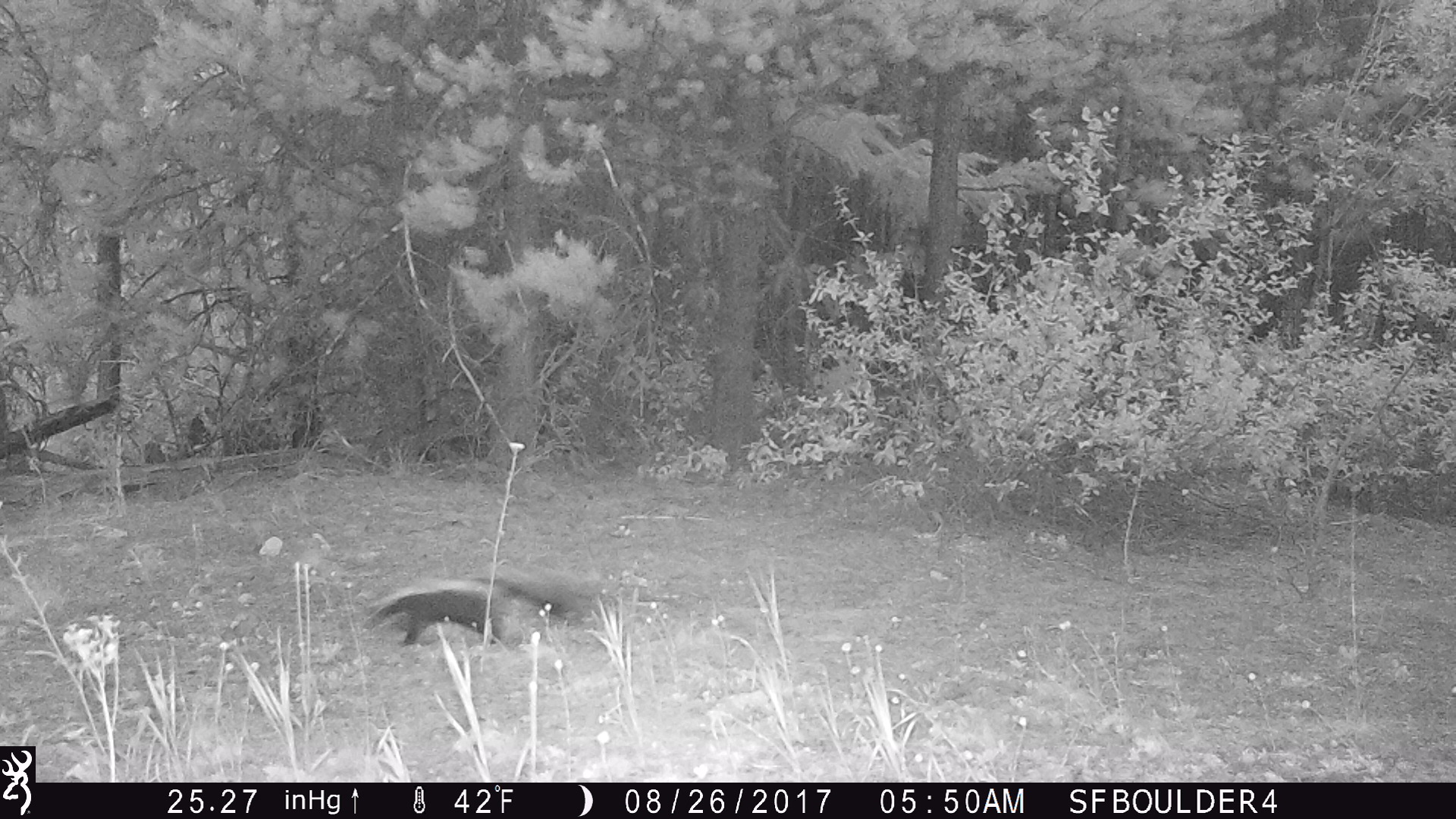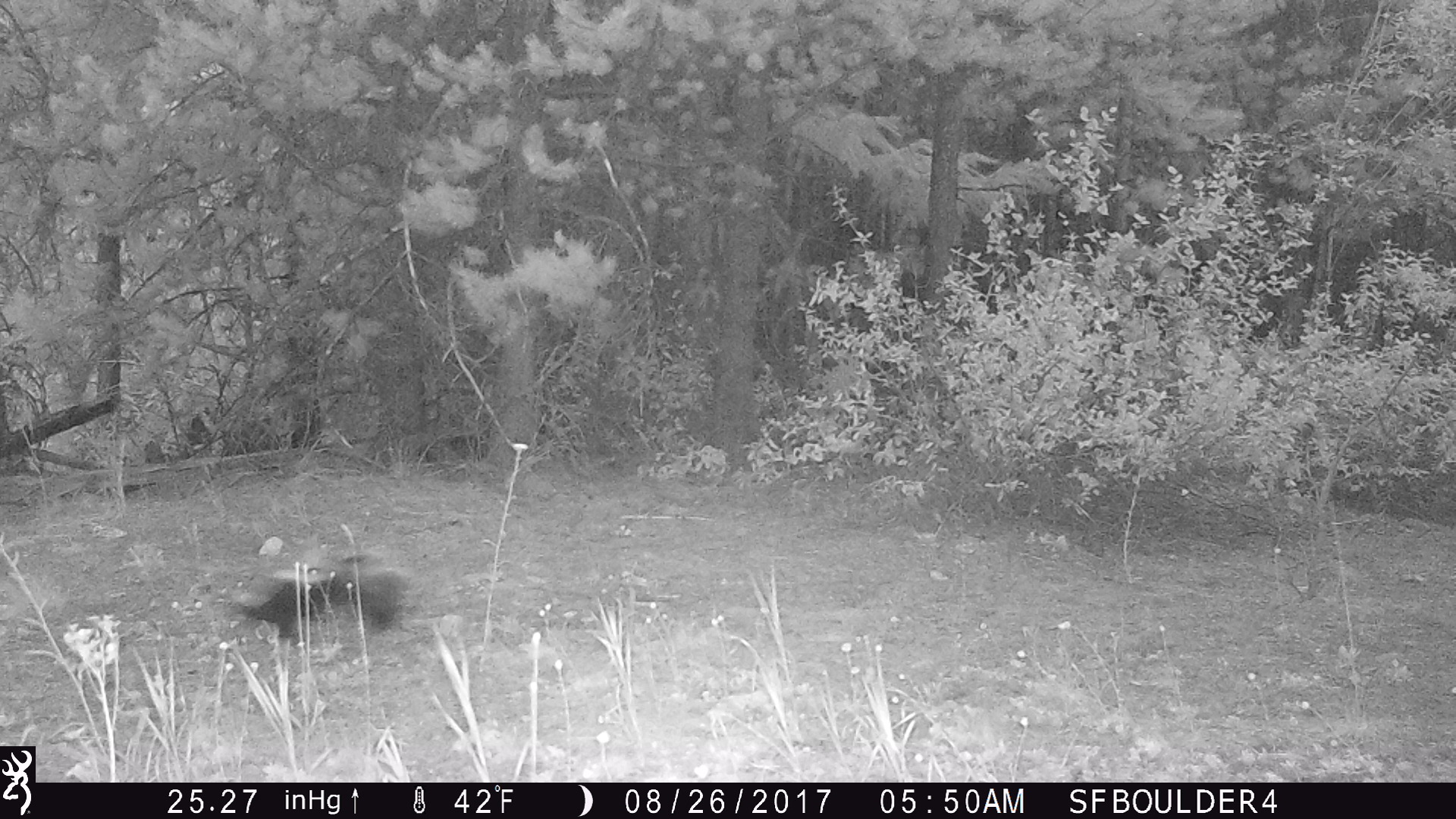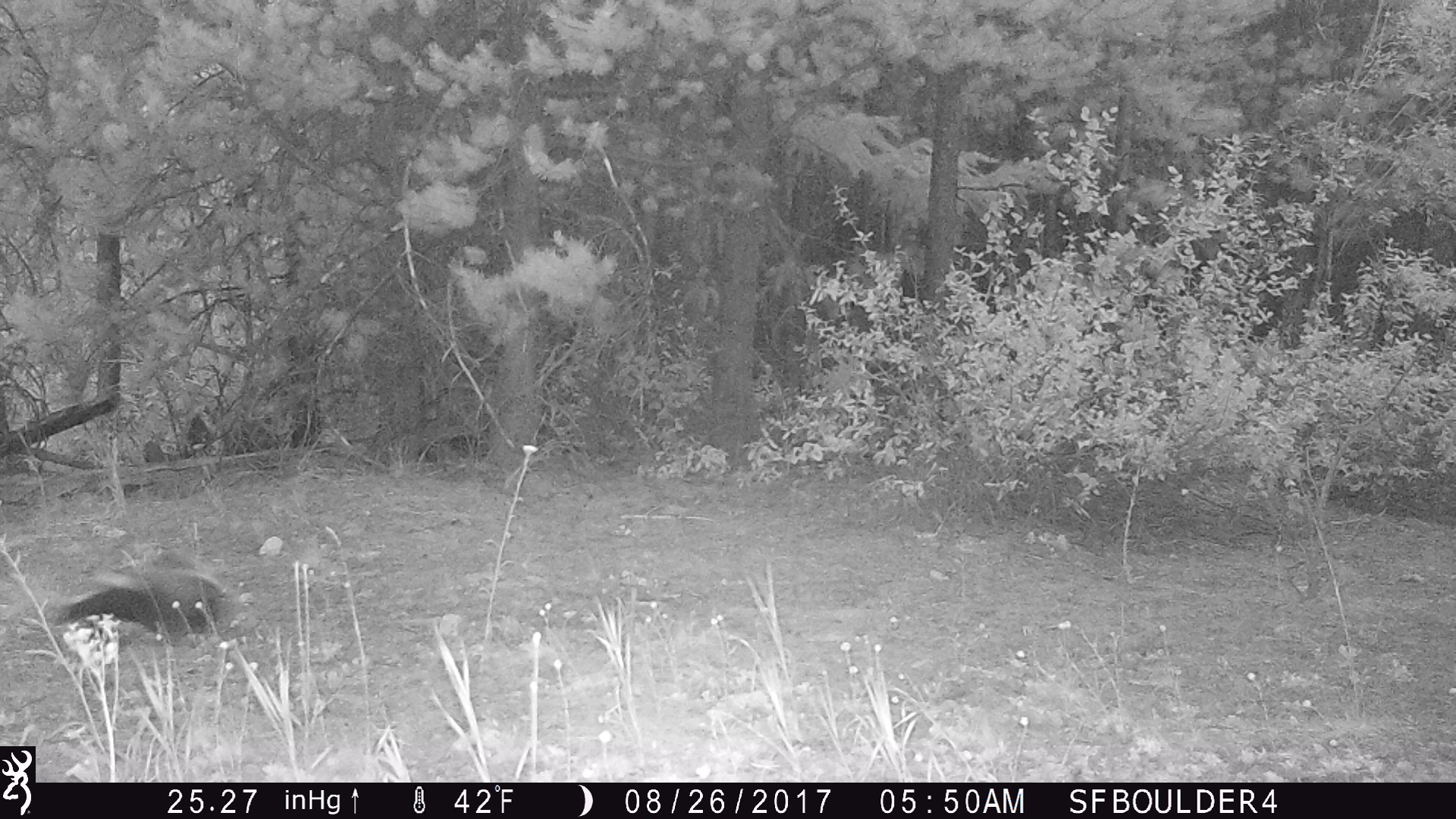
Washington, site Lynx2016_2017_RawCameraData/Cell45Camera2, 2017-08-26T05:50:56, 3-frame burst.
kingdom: Animalia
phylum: Chordata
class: Mammalia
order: Carnivora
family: Mephitidae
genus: Mephitis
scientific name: Mephitis mephitis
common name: striped skunk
Mephitis mephitis (striped skunk). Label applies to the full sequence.